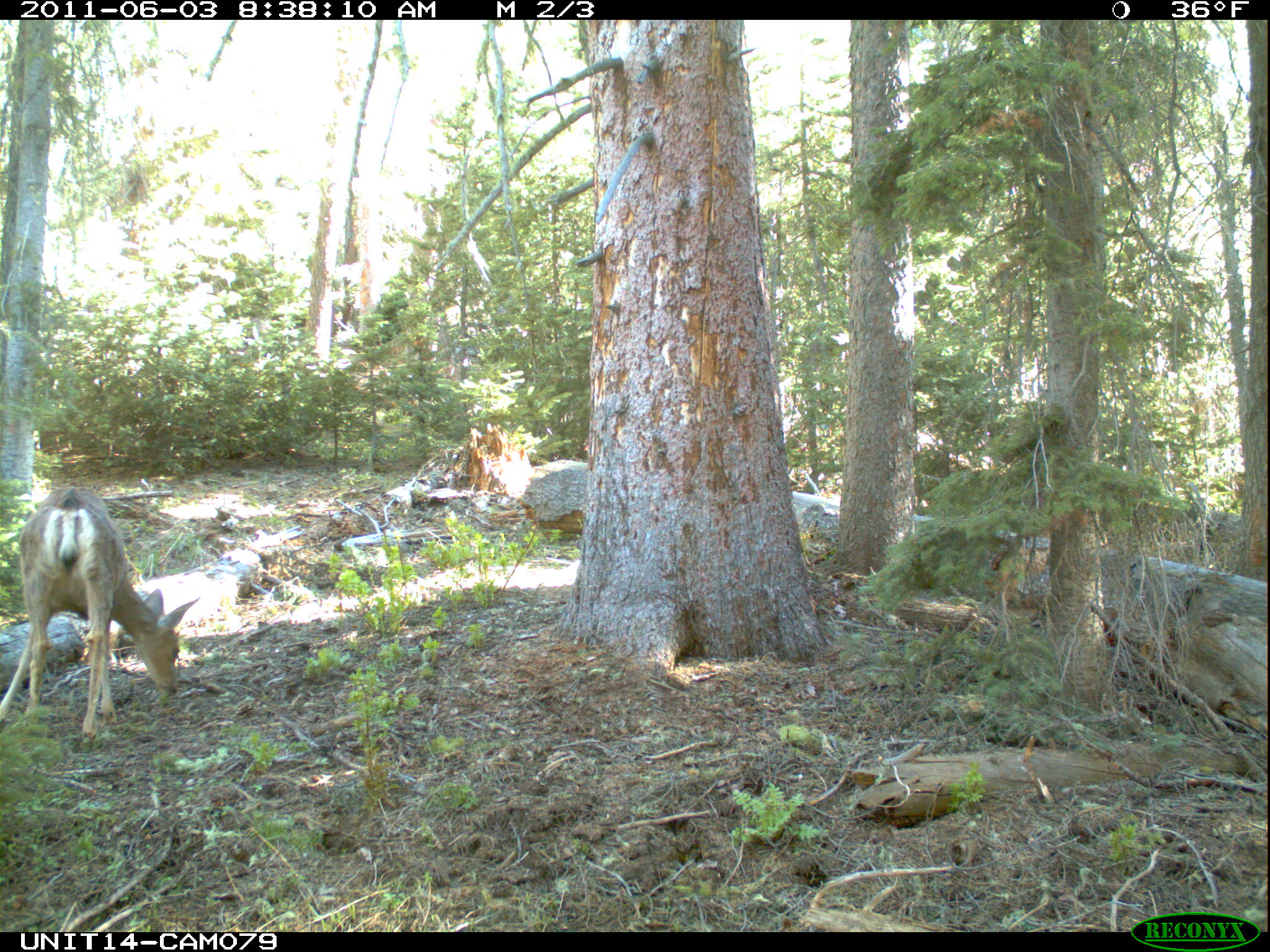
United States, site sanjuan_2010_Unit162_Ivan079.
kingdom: Animalia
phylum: Chordata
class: Mammalia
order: Artiodactyla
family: Cervidae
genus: Odocoileus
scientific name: Odocoileus hemionus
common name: mule deer